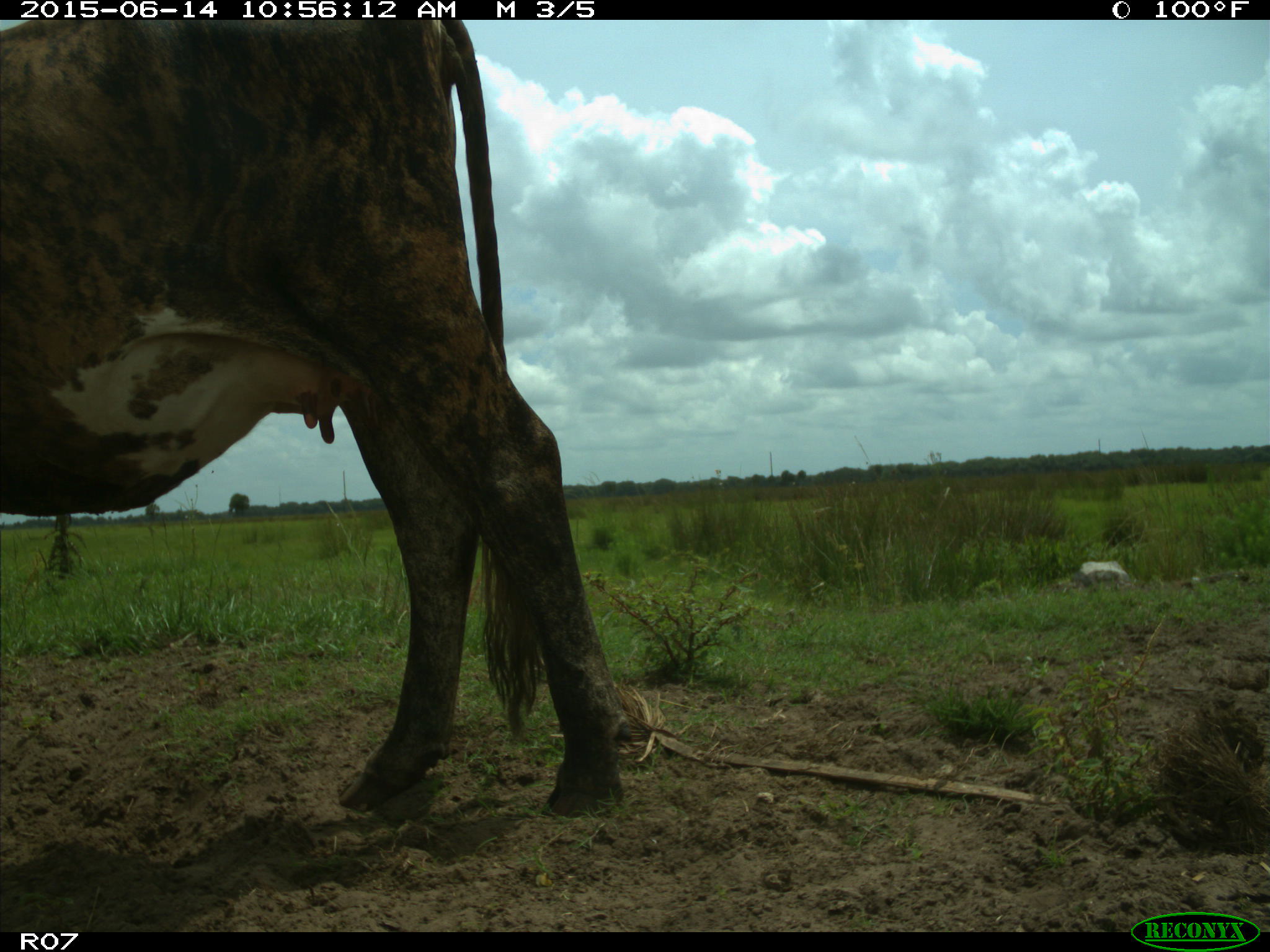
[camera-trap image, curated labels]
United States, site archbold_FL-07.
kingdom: Animalia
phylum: Chordata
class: Mammalia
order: Artiodactyla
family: Bovidae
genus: Bos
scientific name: Bos taurus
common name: domestic cow